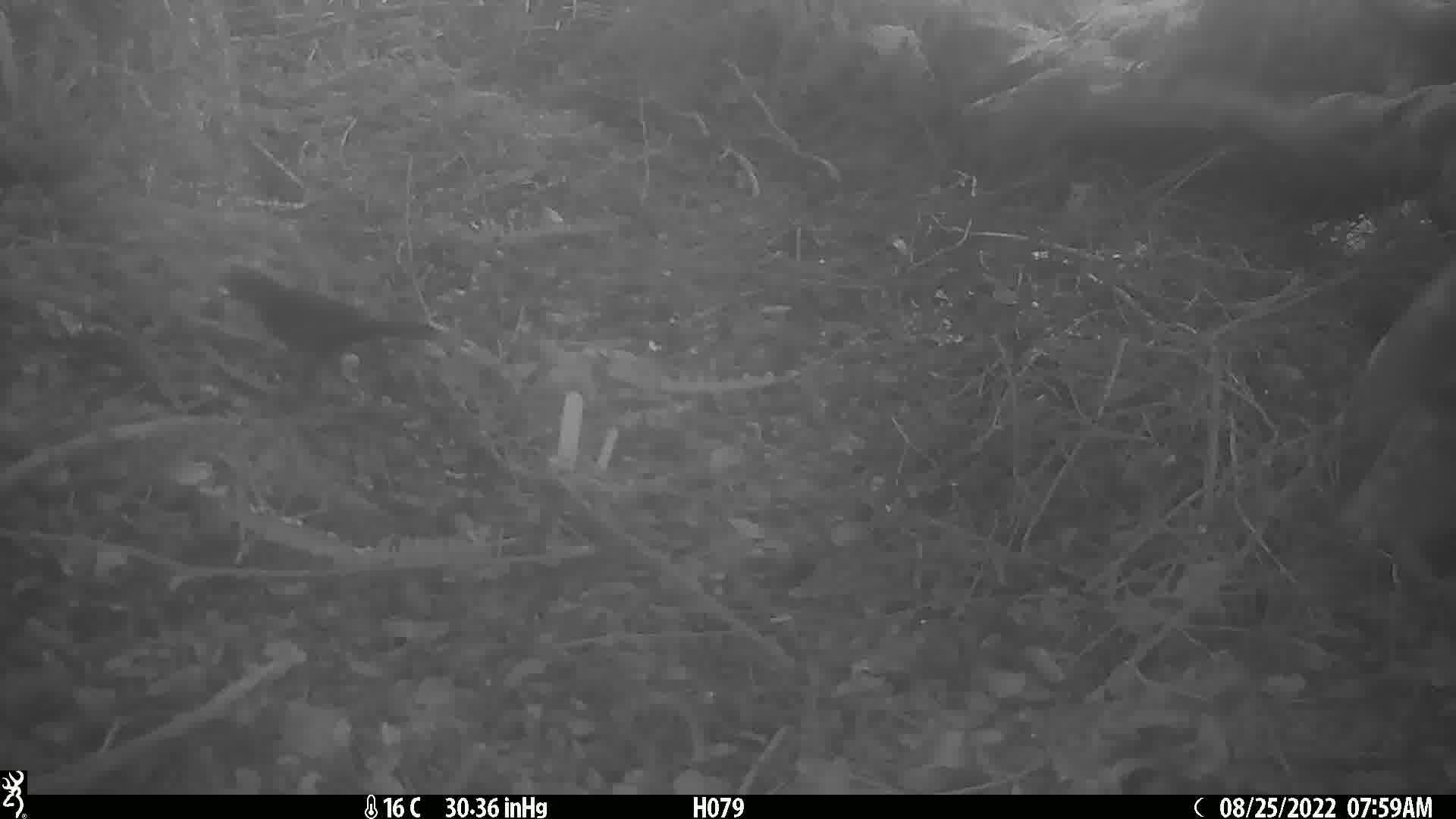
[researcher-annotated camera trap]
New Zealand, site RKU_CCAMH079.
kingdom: Animalia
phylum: Chordata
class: Aves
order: Passeriformes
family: Turdidae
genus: Turdus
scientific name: Turdus merula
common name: eurasian blackbird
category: blackbird